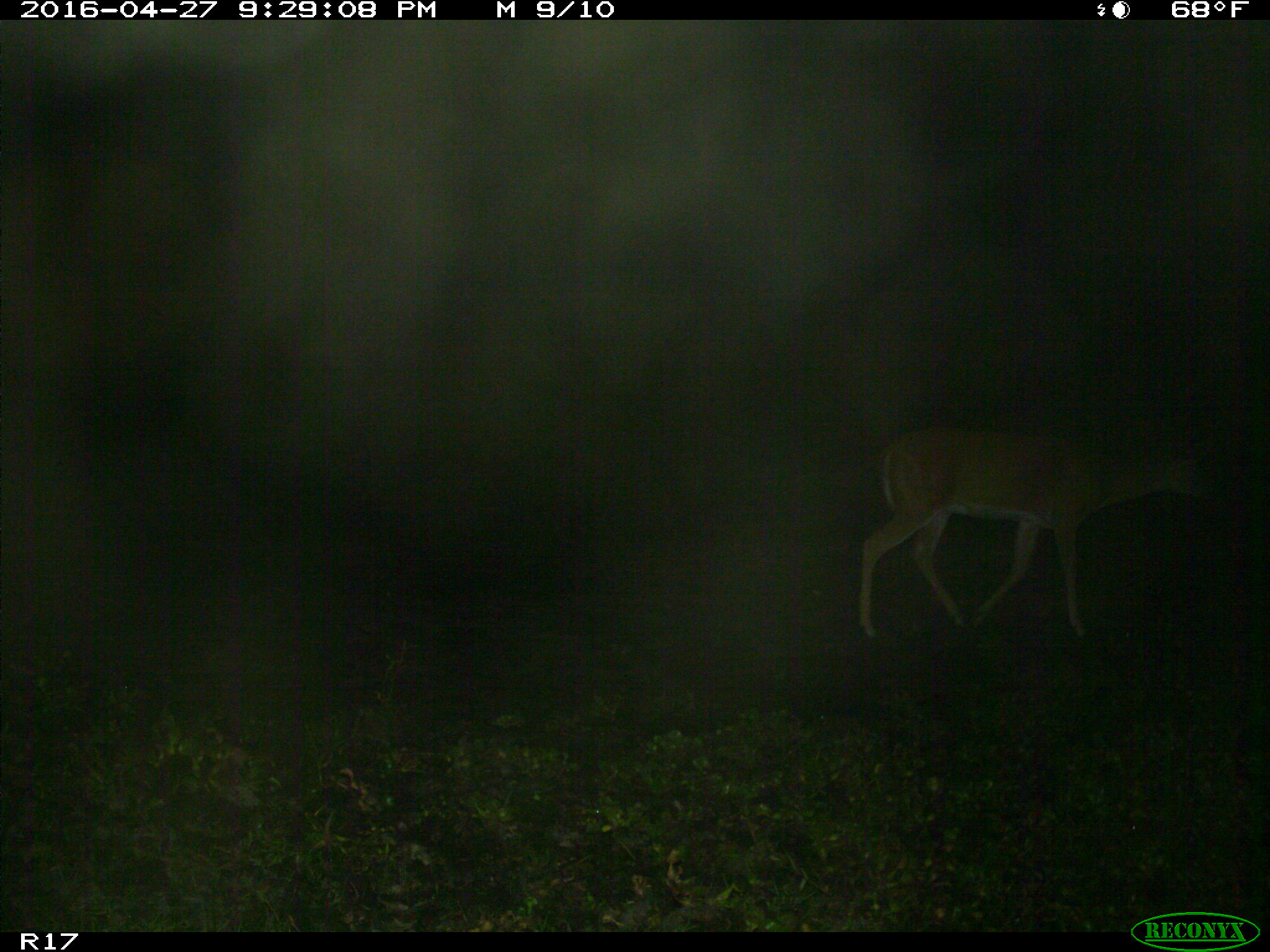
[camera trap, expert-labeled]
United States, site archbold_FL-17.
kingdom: Animalia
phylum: Chordata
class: Mammalia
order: Artiodactyla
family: Cervidae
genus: Odocoileus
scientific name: Odocoileus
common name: deer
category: unidentified deer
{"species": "unidentified deer (deer) (Odocoileus)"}